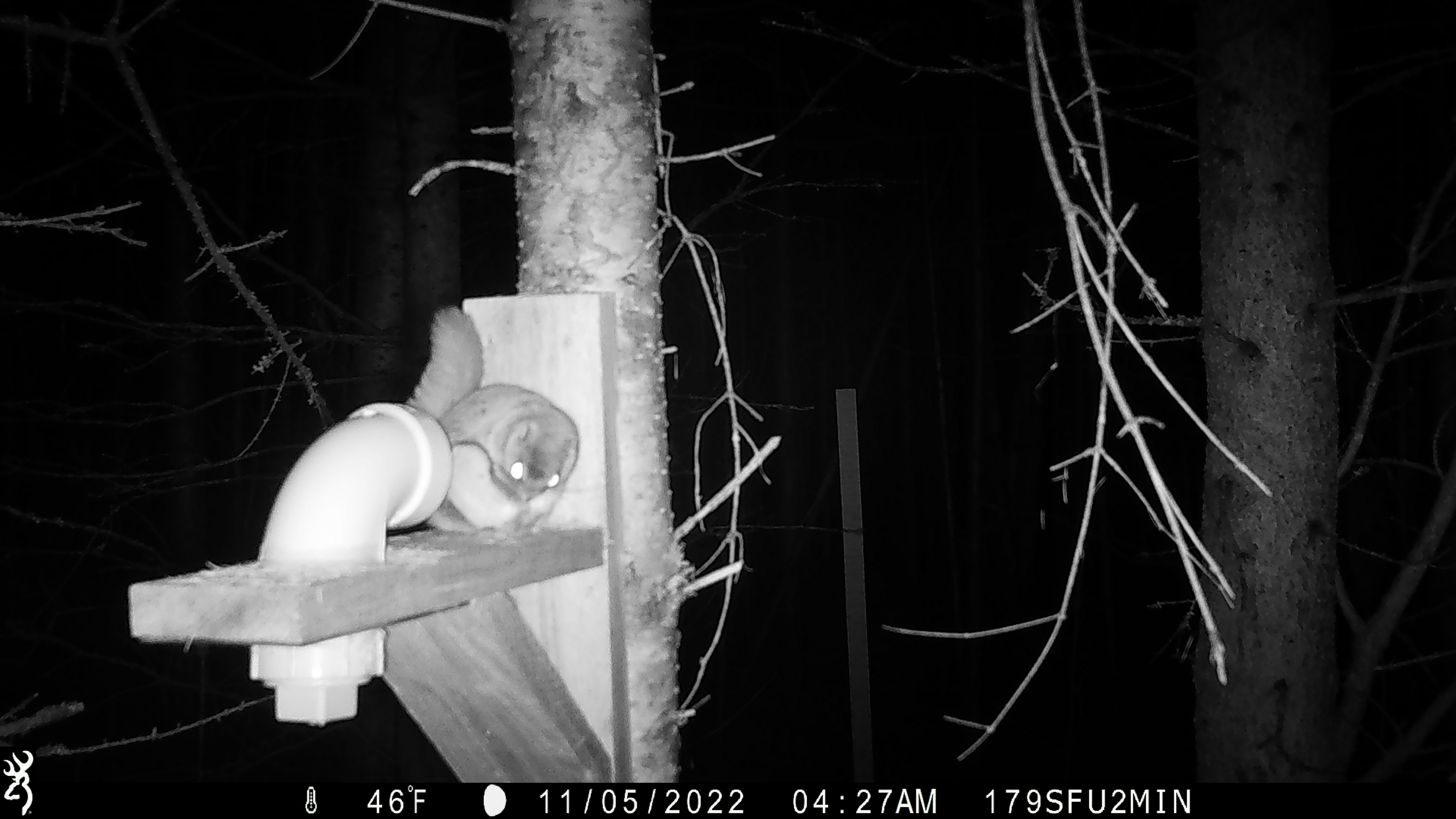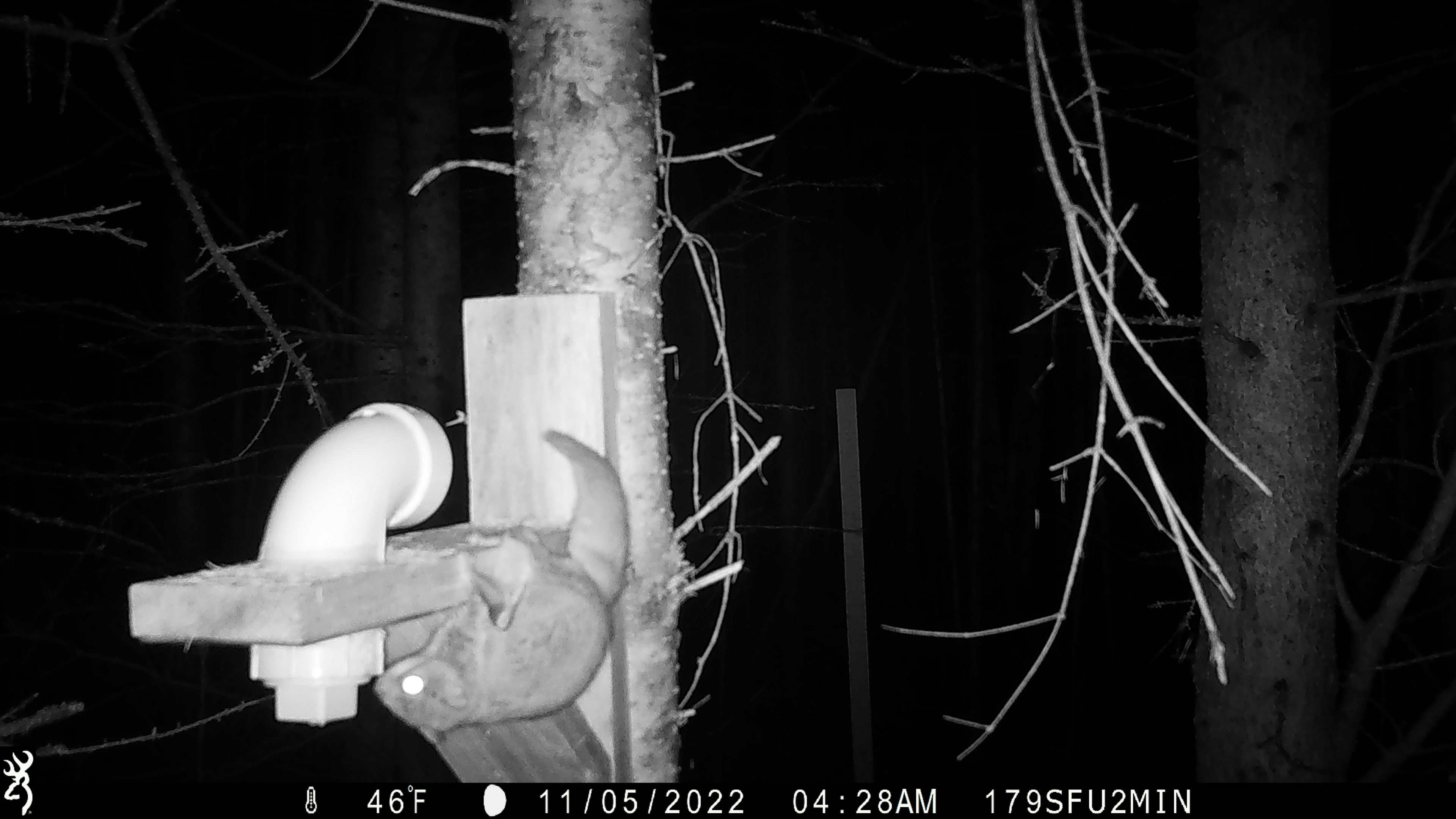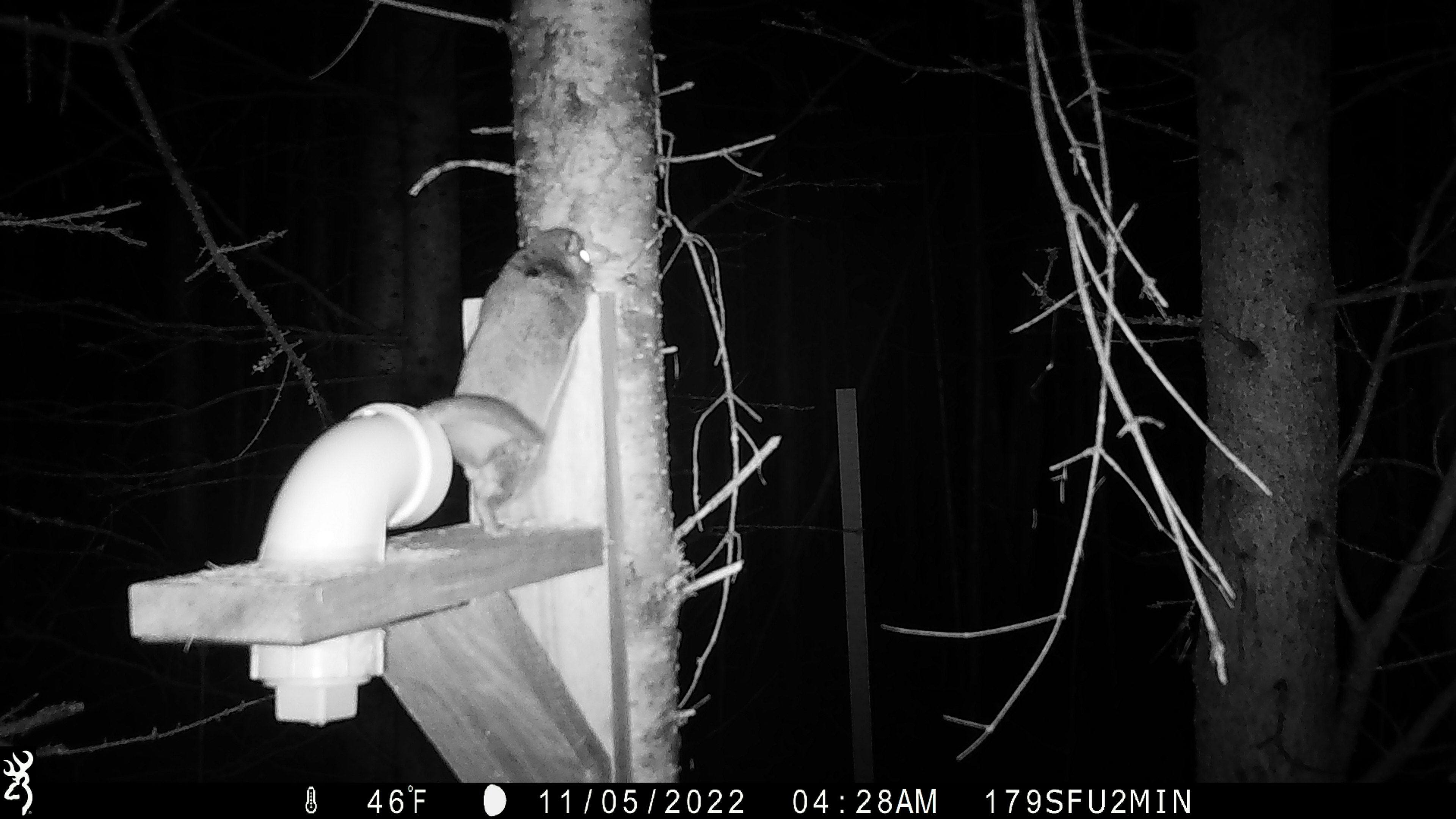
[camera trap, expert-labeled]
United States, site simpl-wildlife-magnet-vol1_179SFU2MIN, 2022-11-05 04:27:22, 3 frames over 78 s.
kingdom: Animalia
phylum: Chordata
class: Mammalia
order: Rodentia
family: Sciuridae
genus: Glaucomys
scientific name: Glaucomys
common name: flying squirrel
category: flying squirrel sp.